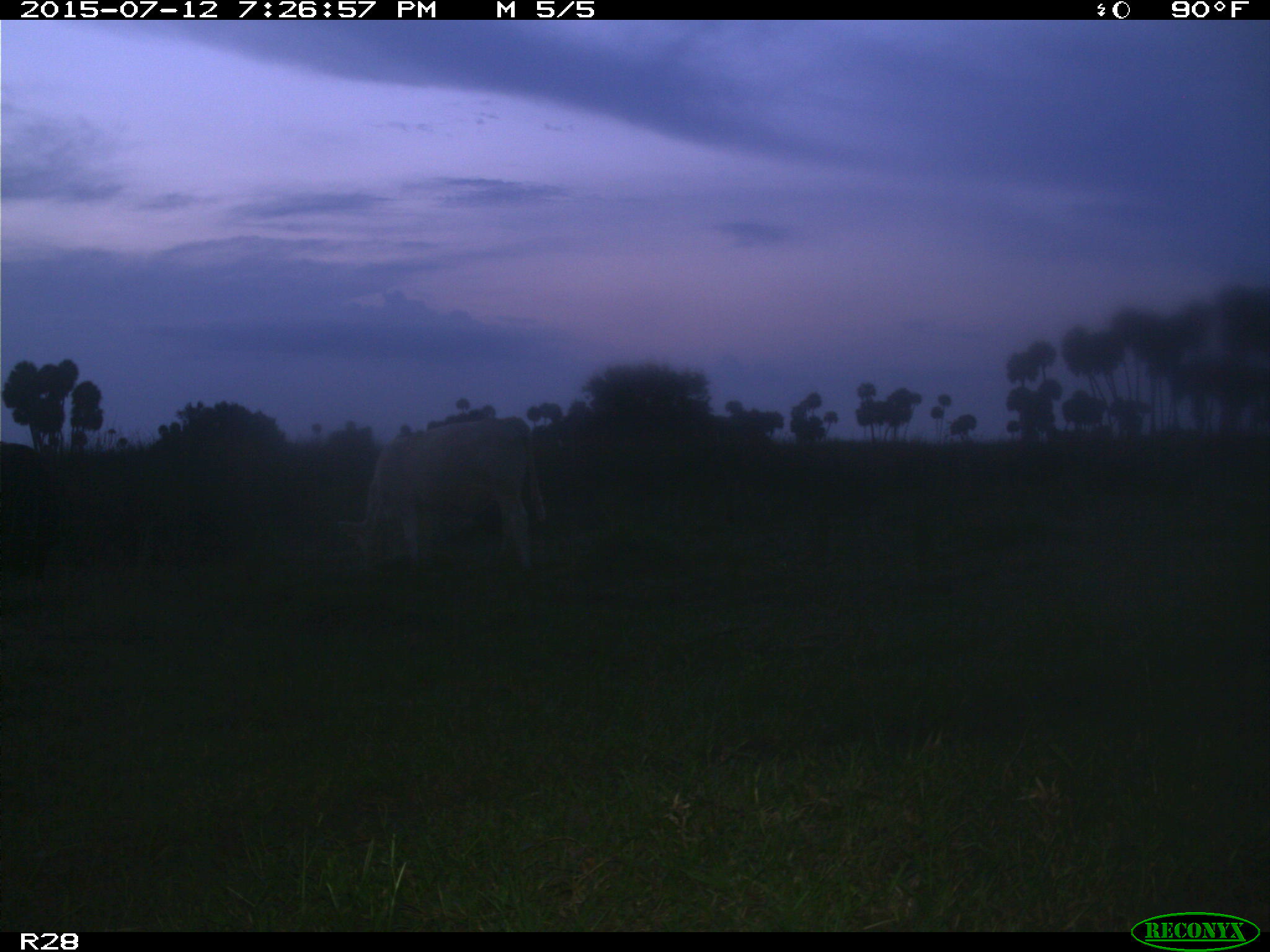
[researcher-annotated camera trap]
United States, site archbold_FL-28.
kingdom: Animalia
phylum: Chordata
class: Mammalia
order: Artiodactyla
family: Bovidae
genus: Bos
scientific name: Bos taurus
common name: domestic cow